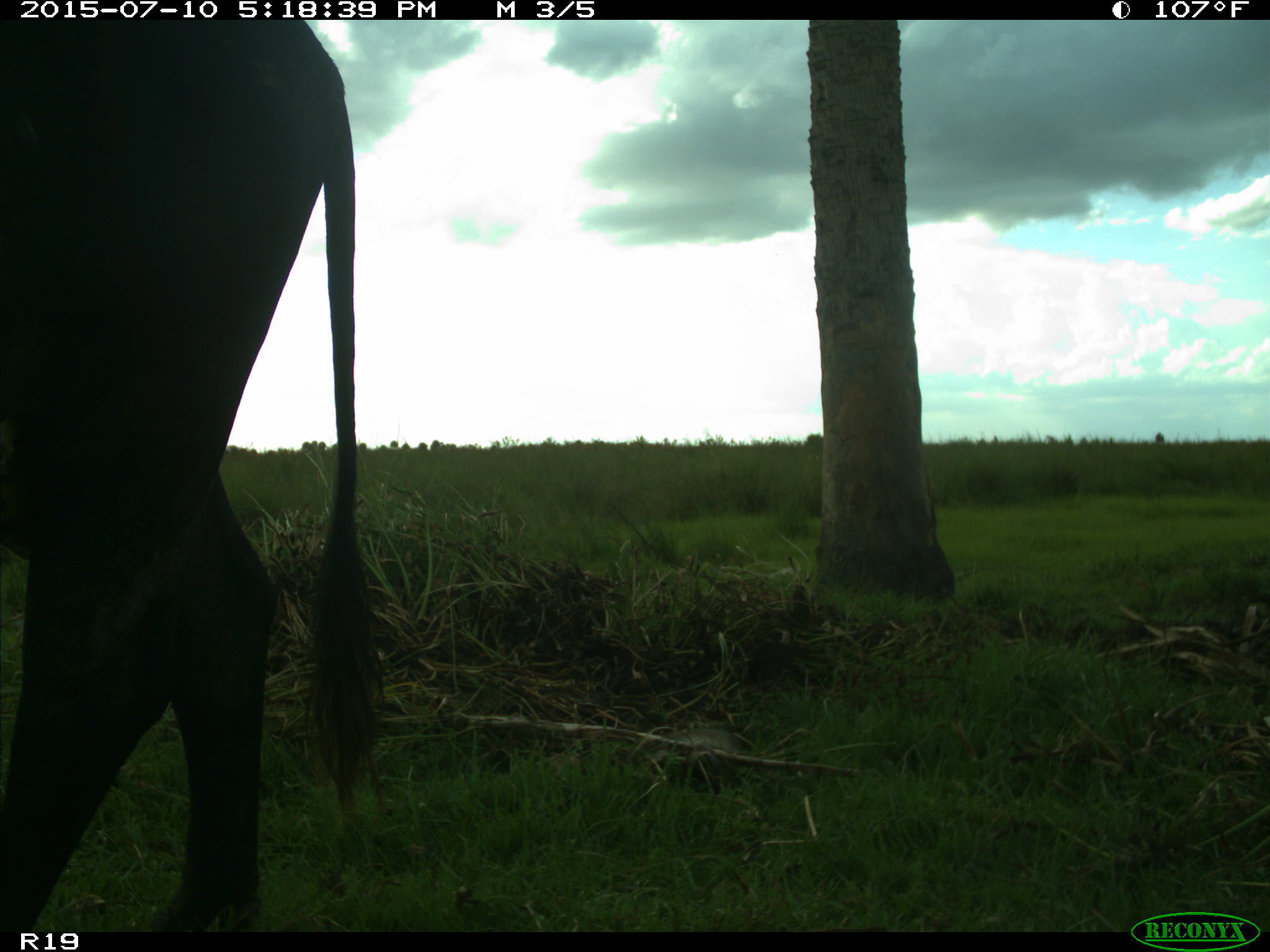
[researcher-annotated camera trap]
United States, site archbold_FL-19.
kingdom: Animalia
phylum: Chordata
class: Mammalia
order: Artiodactyla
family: Bovidae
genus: Bos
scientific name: Bos taurus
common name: domestic cow